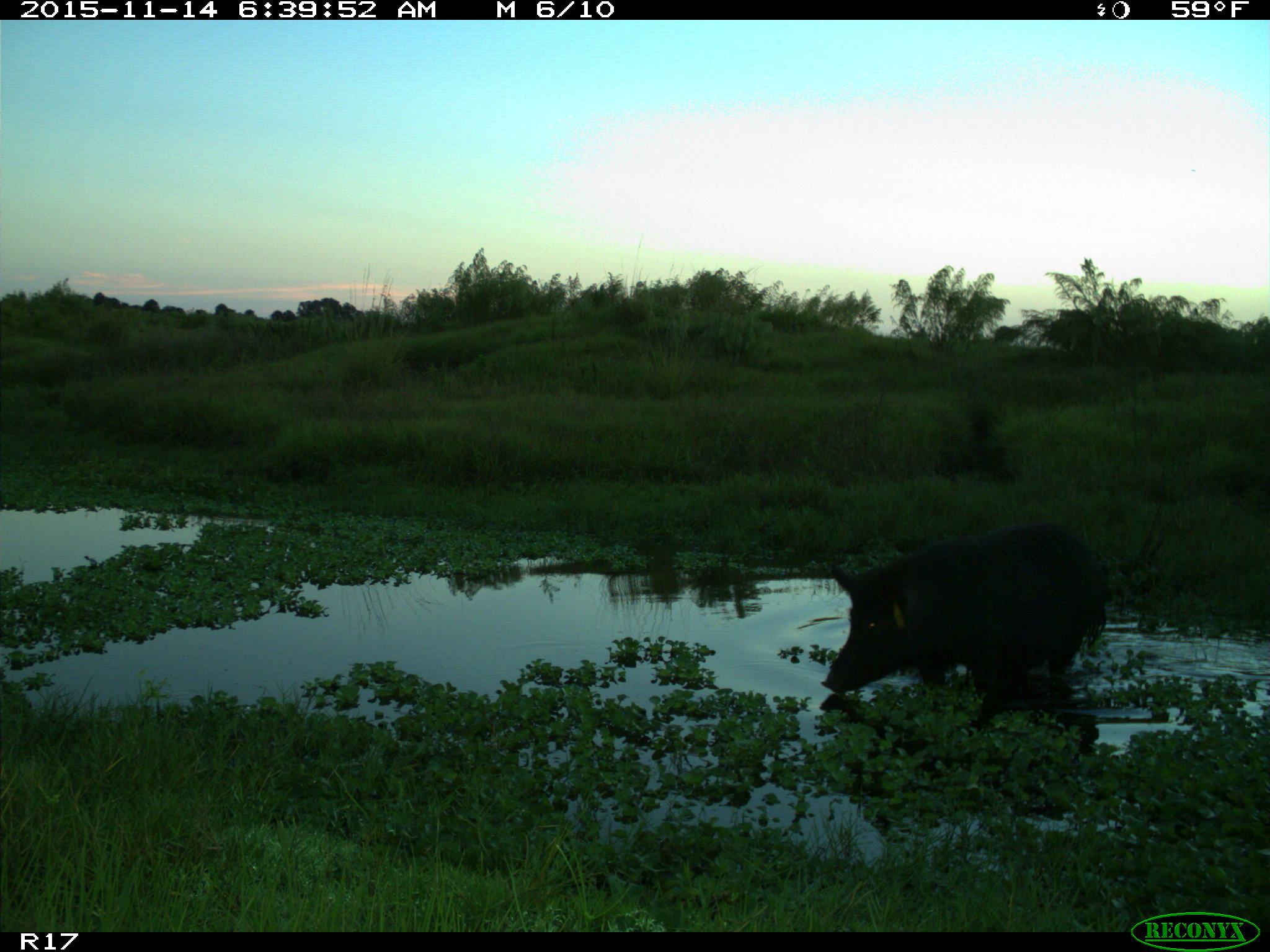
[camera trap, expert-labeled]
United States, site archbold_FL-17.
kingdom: Animalia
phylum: Chordata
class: Mammalia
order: Artiodactyla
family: Suidae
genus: Sus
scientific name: Sus scrofa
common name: wild boar